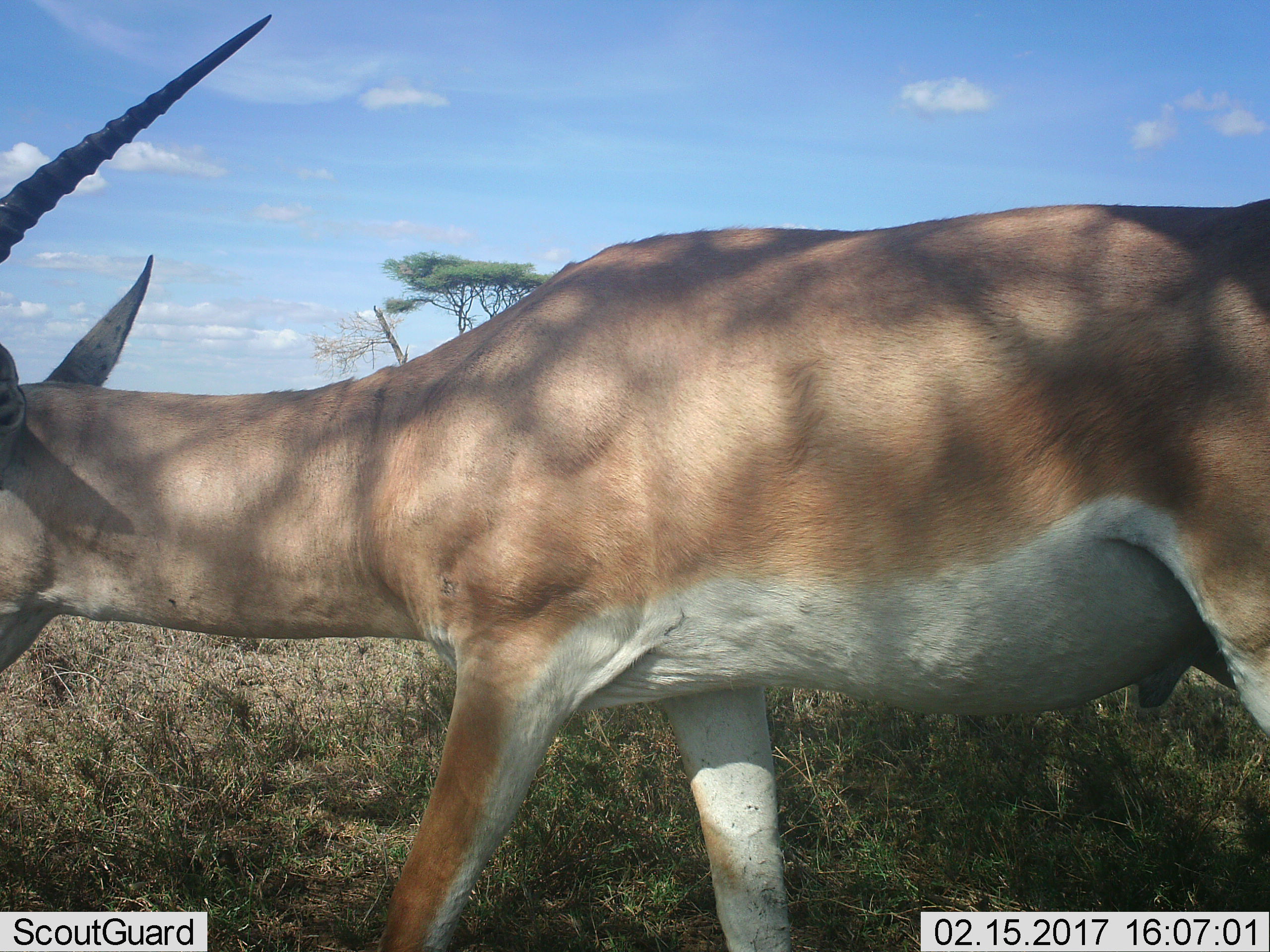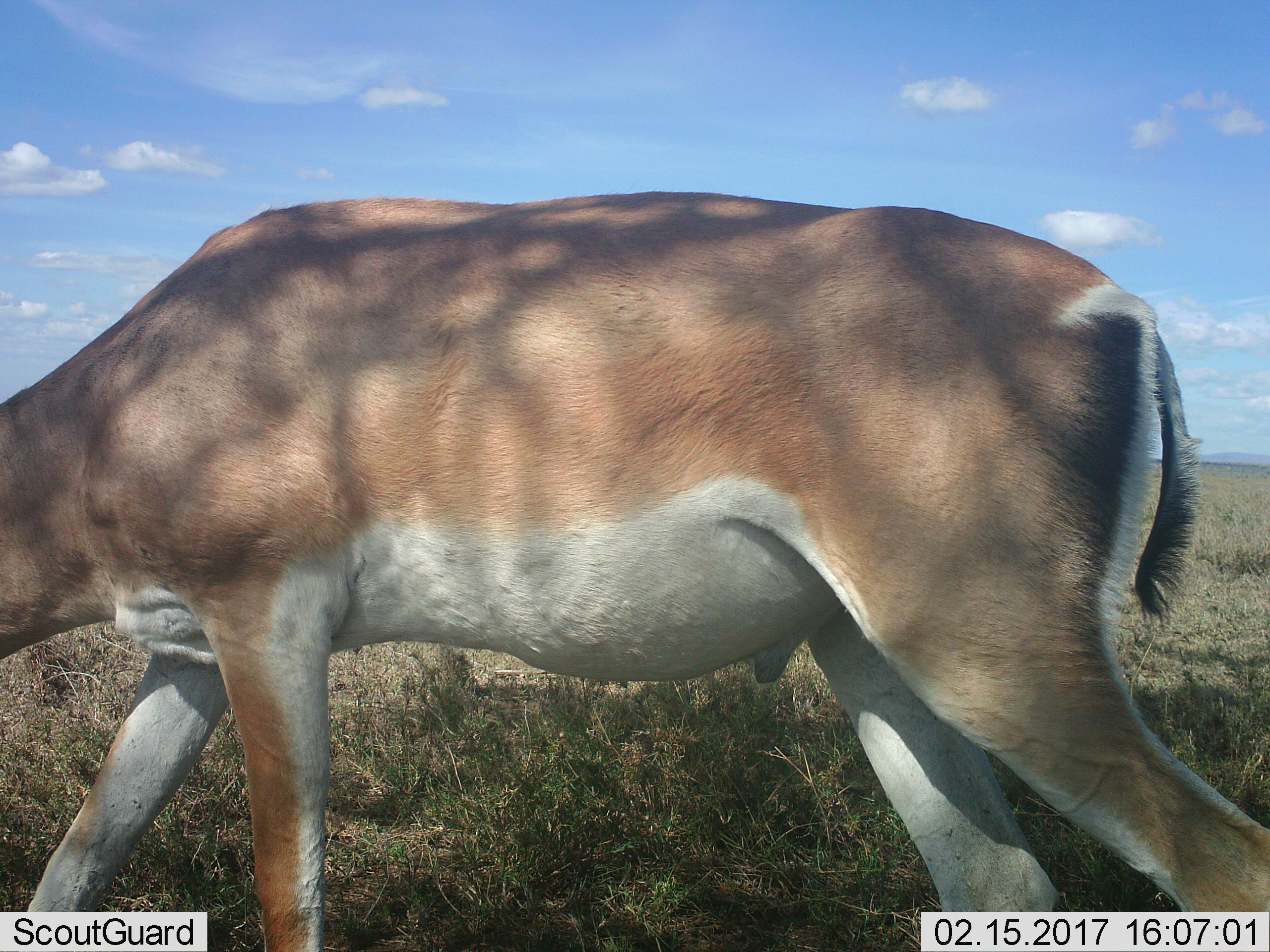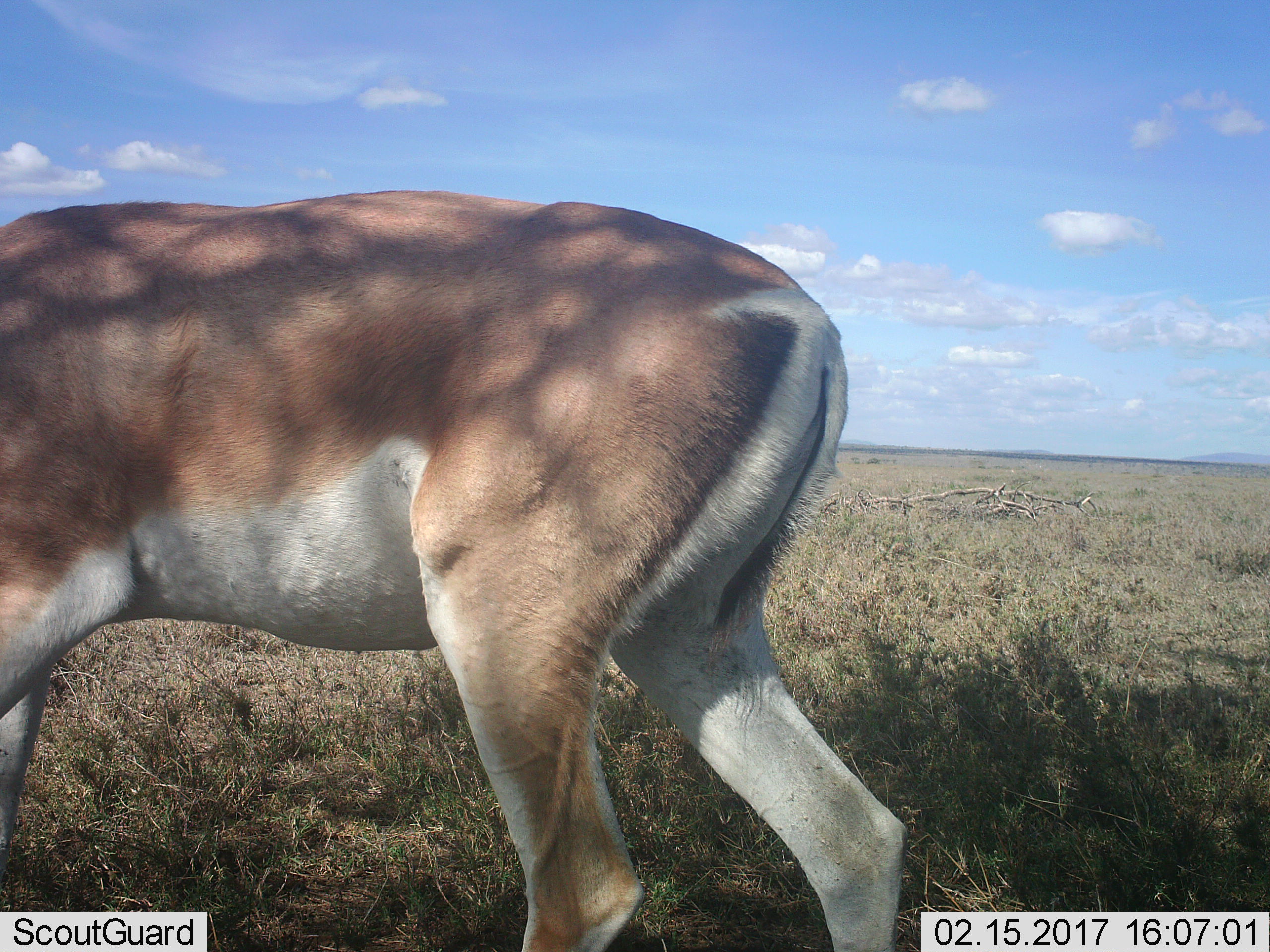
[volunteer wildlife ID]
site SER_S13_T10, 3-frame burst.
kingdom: Animalia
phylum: Chordata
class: Mammalia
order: Artiodactyla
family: Bovidae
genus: Nanger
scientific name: Nanger granti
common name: grant's gazelle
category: gazellegrants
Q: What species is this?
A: Gazellegrants (grant's gazelle) (Nanger granti).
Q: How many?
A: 1.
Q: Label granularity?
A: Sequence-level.